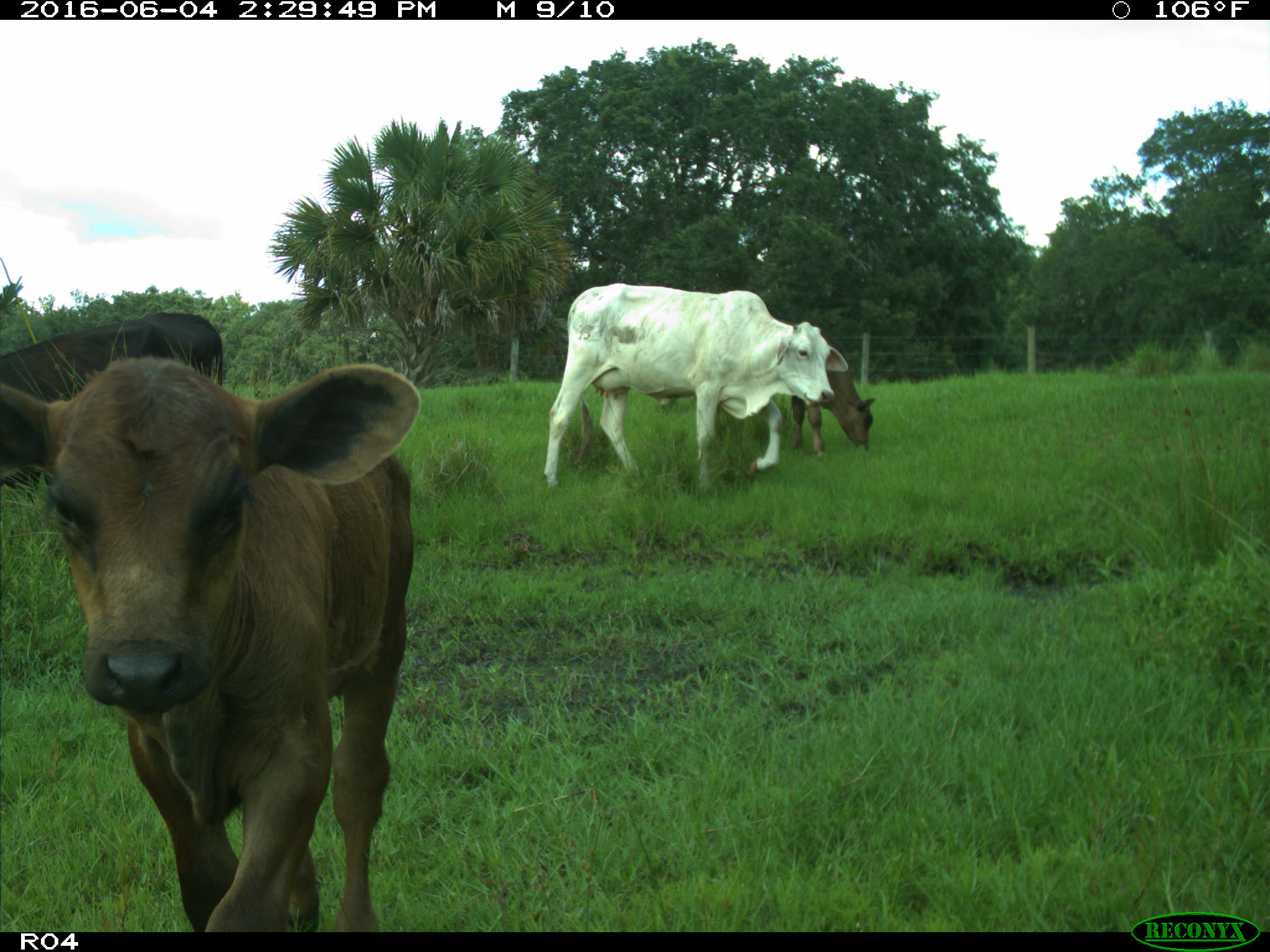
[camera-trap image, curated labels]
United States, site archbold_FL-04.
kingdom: Animalia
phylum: Chordata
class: Mammalia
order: Artiodactyla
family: Bovidae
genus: Bos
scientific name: Bos taurus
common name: domestic cow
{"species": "Bos taurus (domestic cow)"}